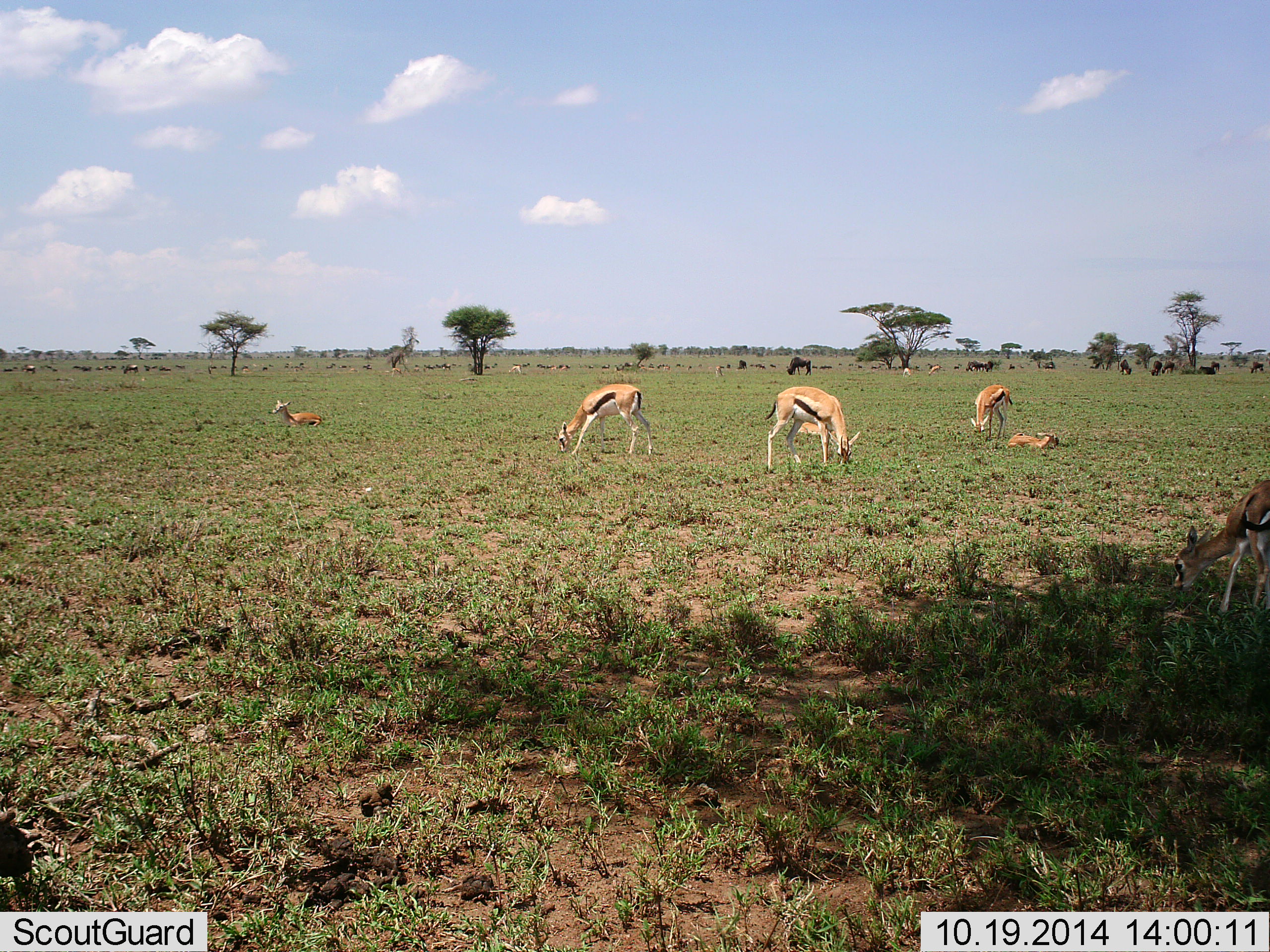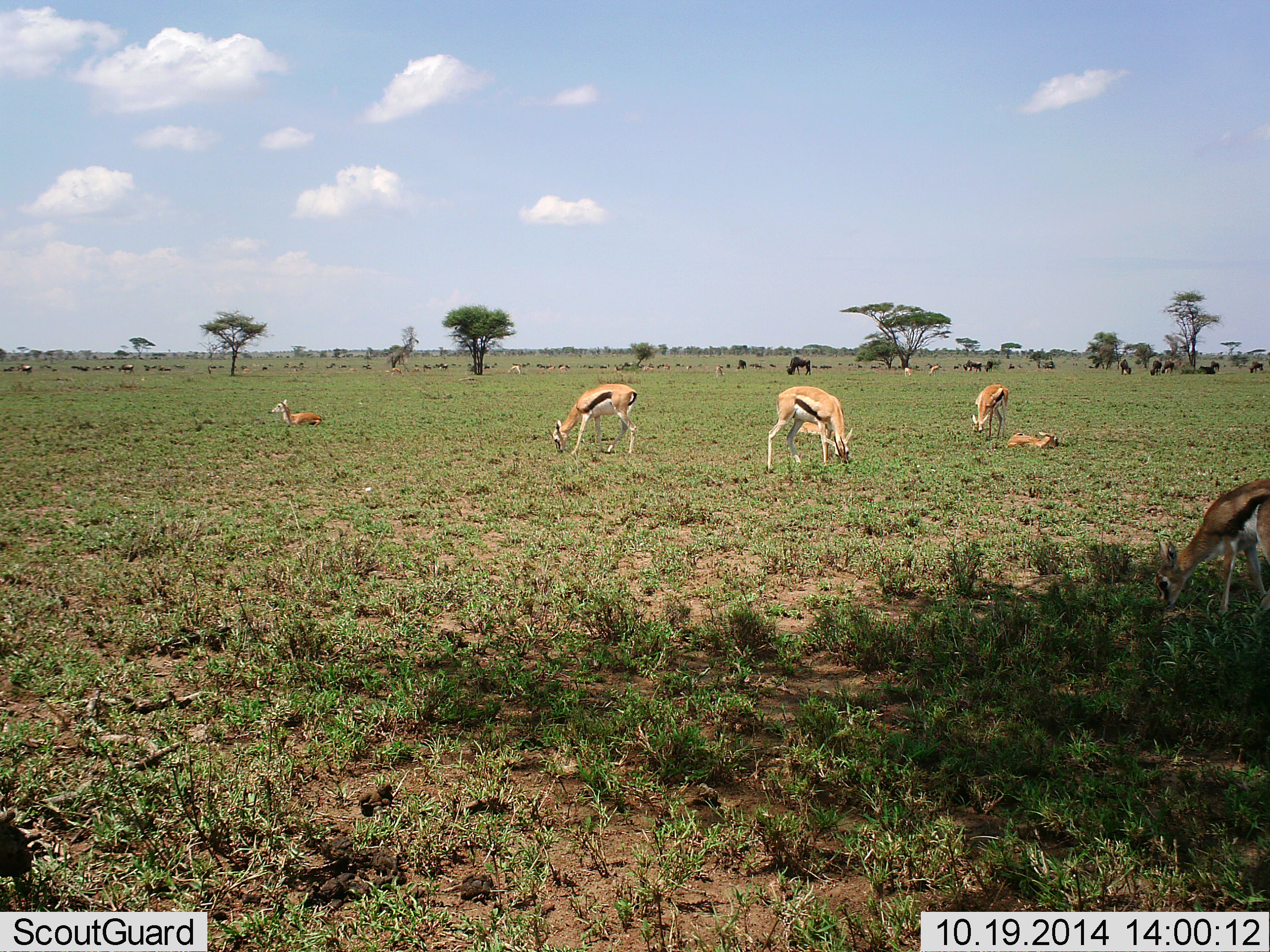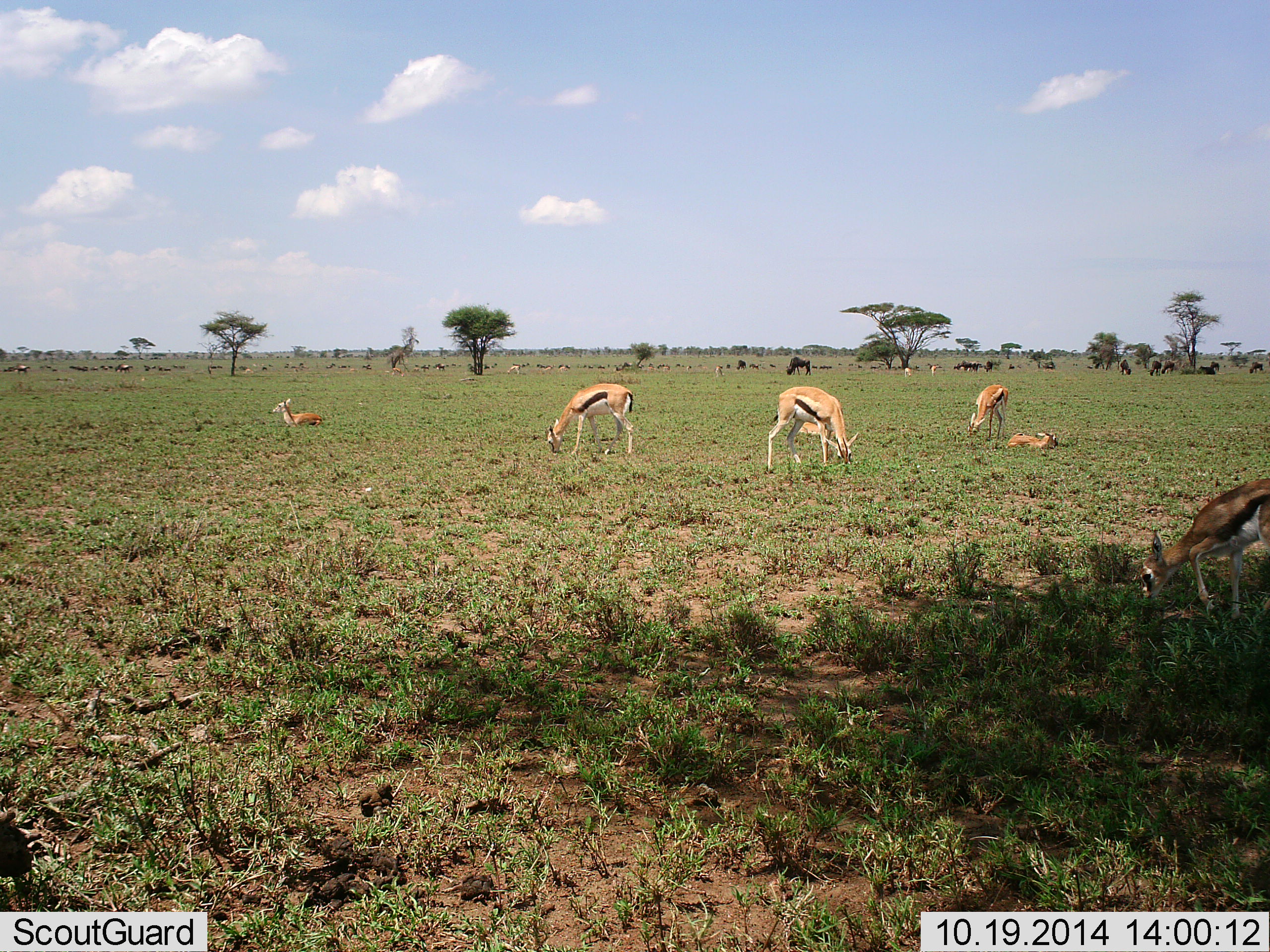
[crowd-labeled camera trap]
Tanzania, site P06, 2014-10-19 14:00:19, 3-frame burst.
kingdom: Animalia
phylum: Chordata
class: Mammalia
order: Artiodactyla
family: Bovidae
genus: Eudorcas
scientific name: Eudorcas thomsonii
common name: thomson's gazelle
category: gazellethomsons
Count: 6.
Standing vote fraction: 24%.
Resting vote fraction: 88%.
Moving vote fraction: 6%.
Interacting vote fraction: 6%.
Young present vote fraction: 12%.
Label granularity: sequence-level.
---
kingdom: Animalia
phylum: Chordata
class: Mammalia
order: Artiodactyla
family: Bovidae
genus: Connochaetes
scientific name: Connochaetes taurinus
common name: blue wildebeest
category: wildebeest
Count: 11-50.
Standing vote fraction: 60%.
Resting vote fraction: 10%.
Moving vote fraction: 40%.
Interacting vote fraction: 0%.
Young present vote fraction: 10%.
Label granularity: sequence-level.